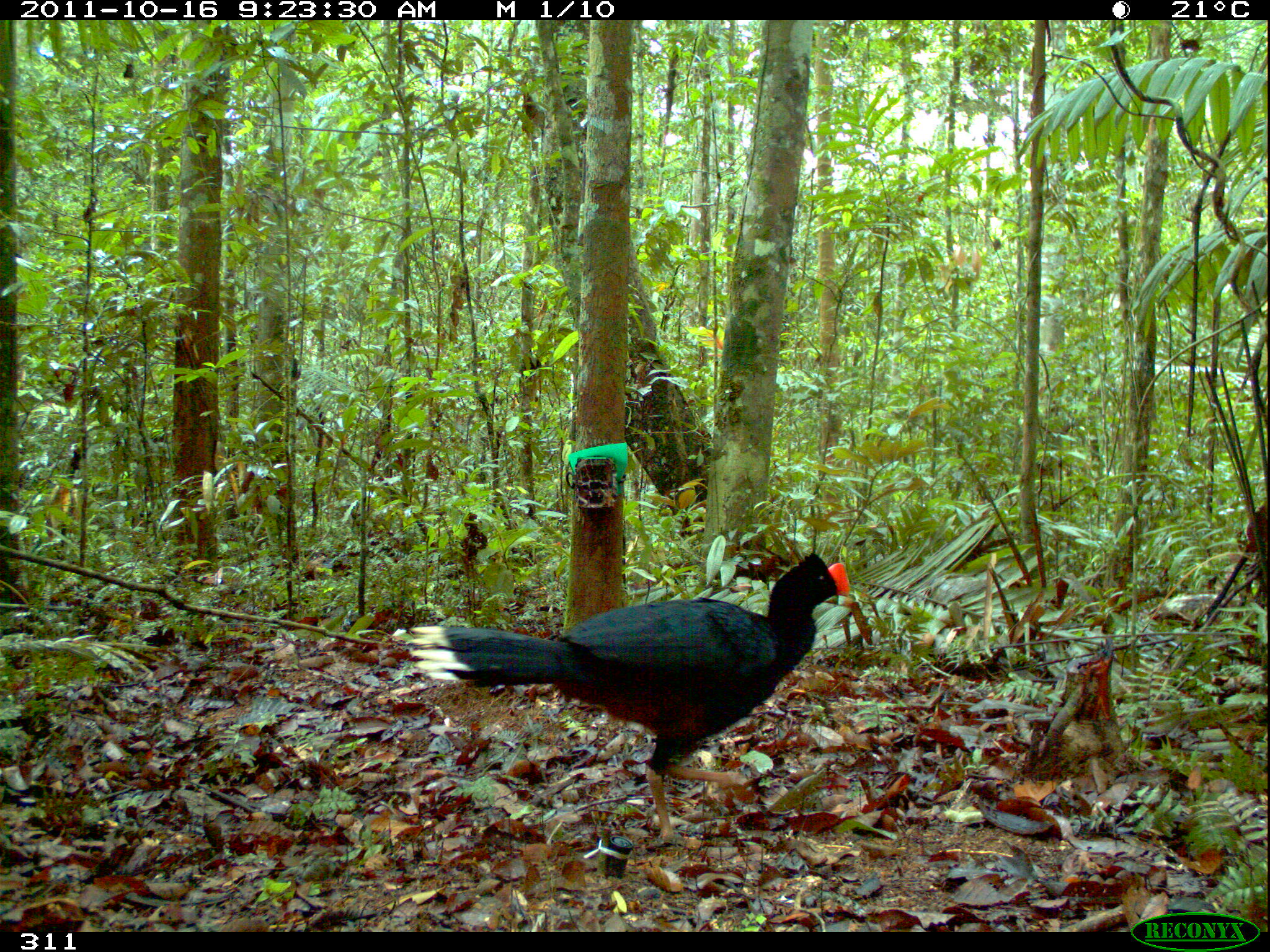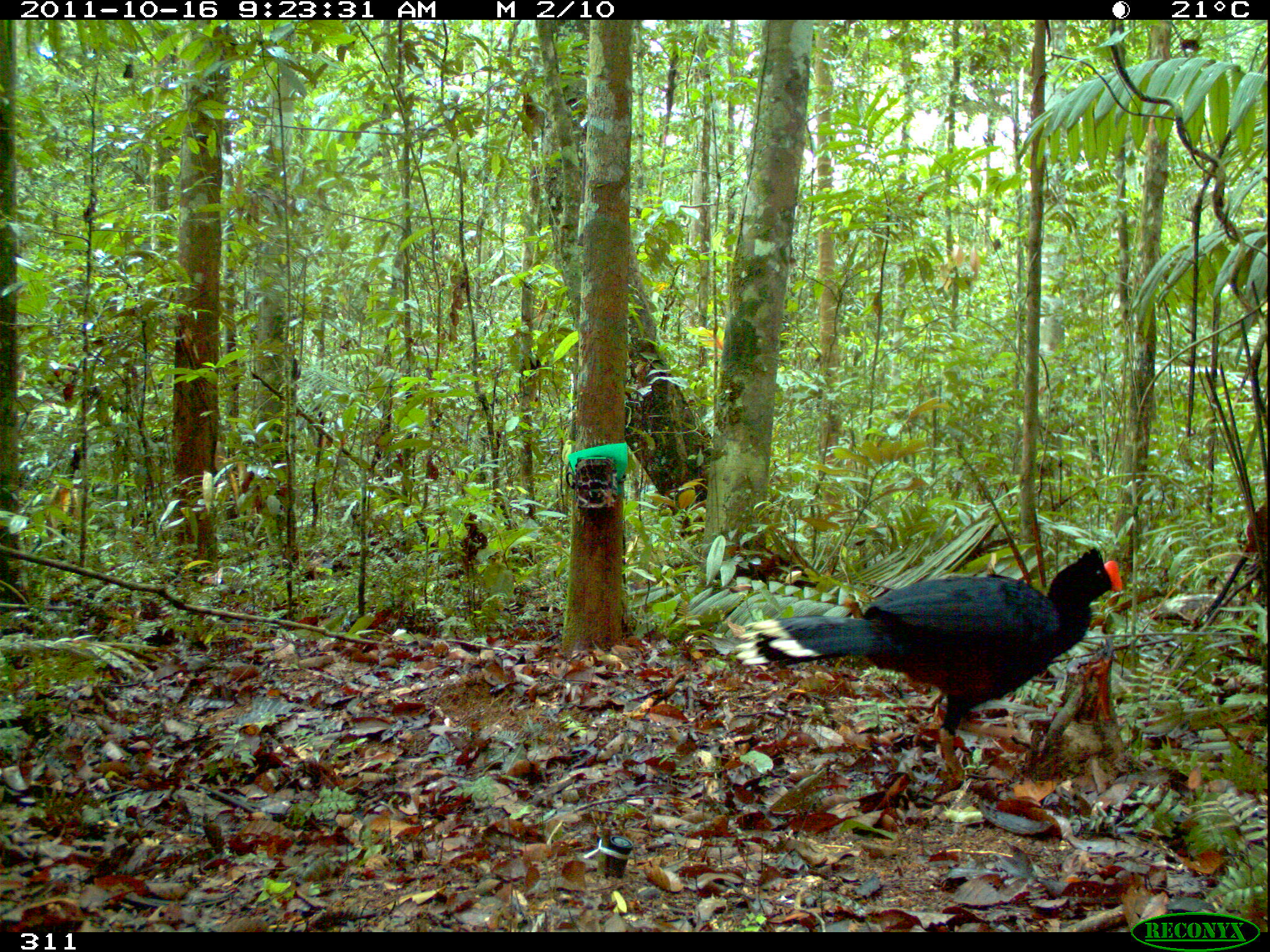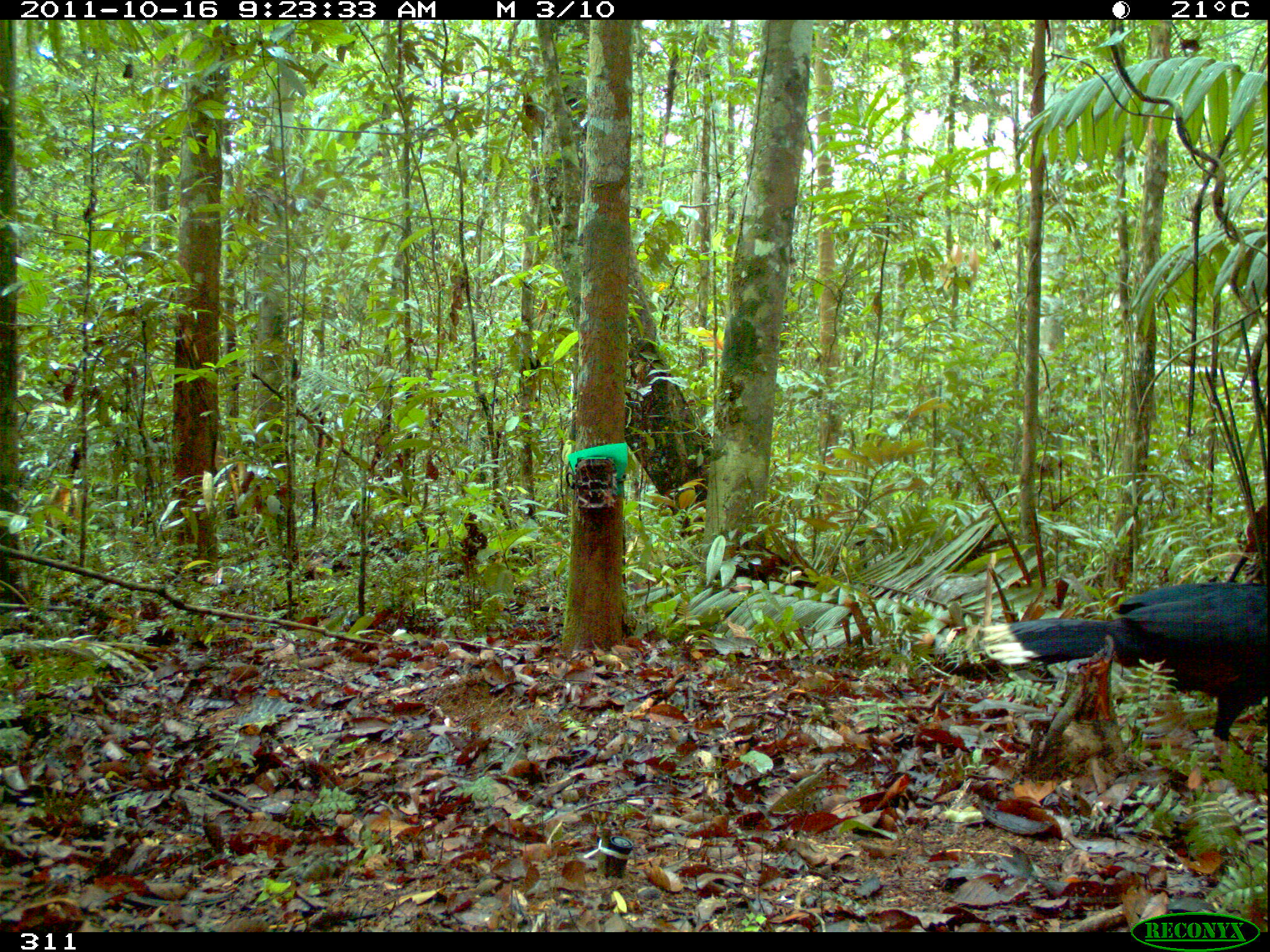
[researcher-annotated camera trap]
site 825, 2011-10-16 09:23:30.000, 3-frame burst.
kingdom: Animalia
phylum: Chordata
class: Aves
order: Galliformes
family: Cracidae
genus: Mitu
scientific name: Mitu tuberosum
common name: razor-billed curassow